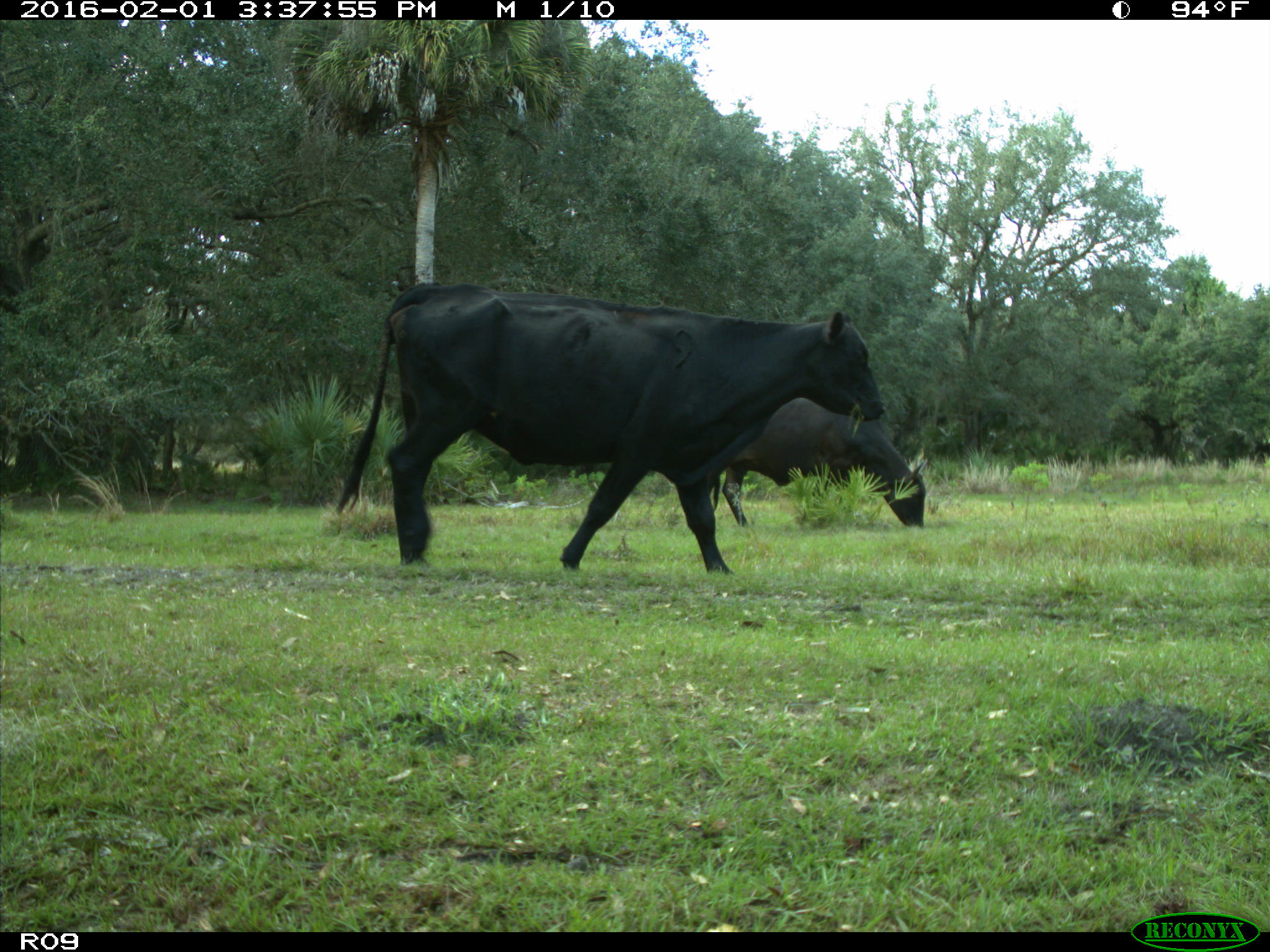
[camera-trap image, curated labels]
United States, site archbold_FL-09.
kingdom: Animalia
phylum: Chordata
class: Mammalia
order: Artiodactyla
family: Bovidae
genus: Bos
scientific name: Bos taurus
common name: domestic cow